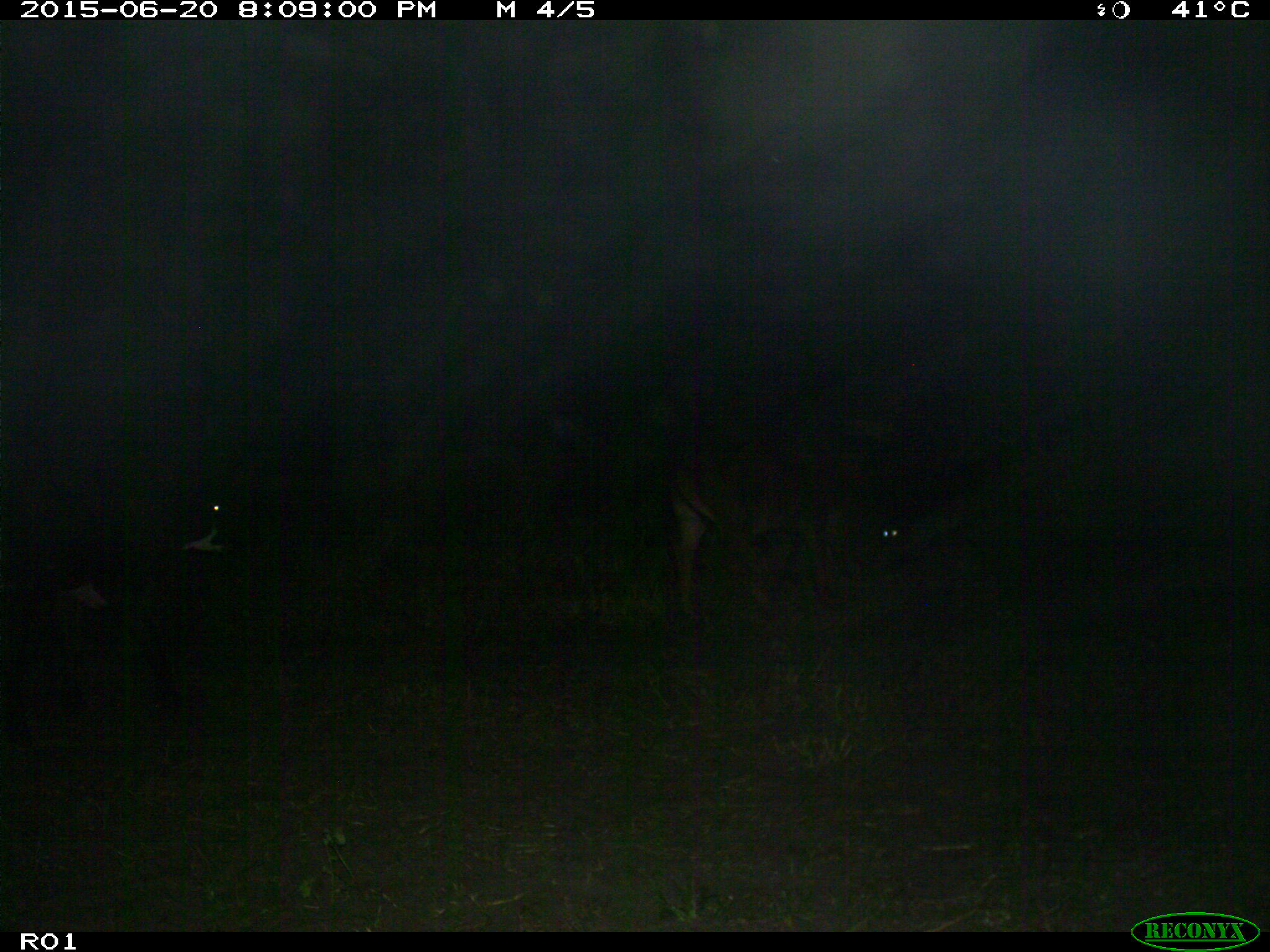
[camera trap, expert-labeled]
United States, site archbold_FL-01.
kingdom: Animalia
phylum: Chordata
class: Mammalia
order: Artiodactyla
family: Bovidae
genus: Bos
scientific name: Bos taurus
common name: domestic cow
Bos taurus (domestic cow).